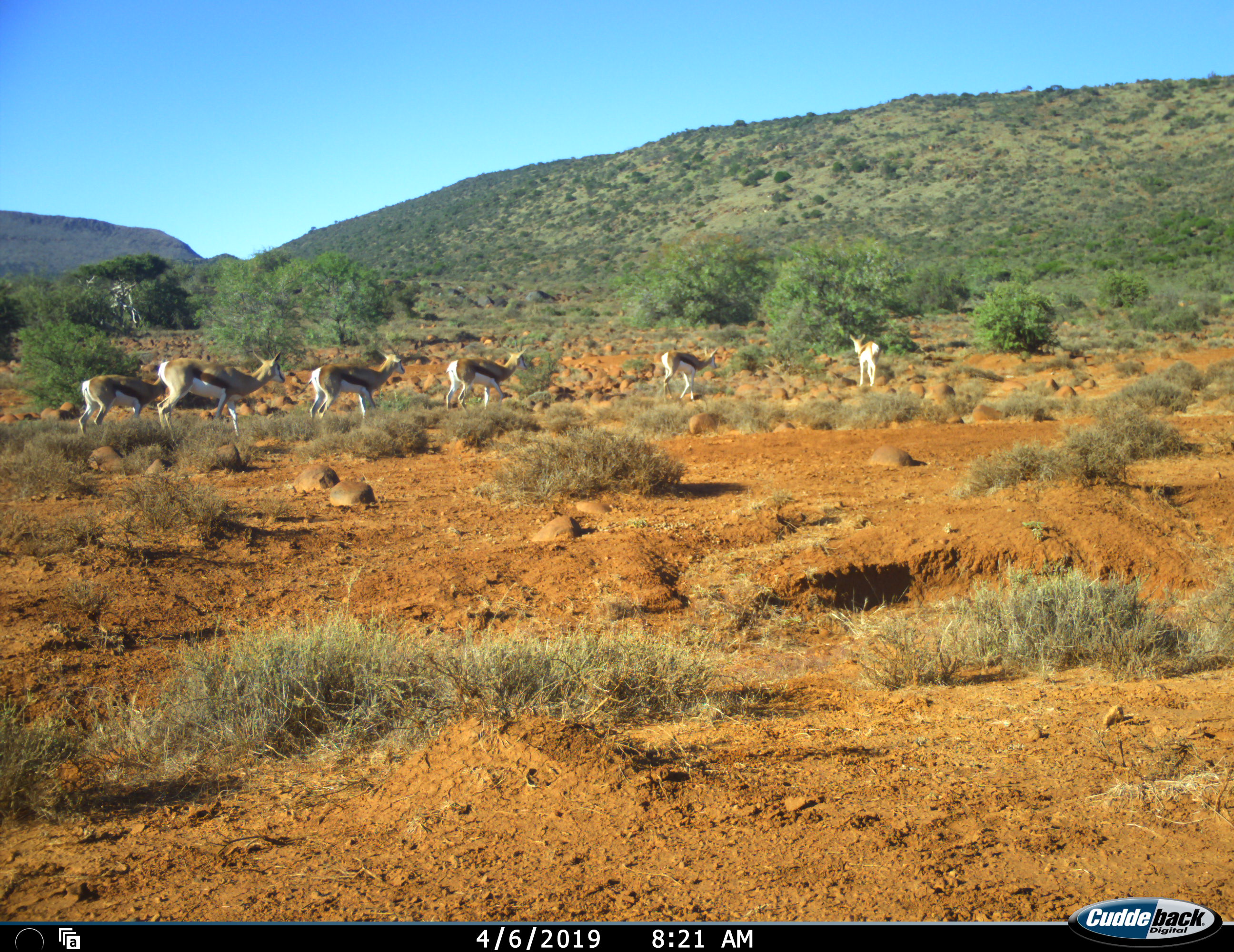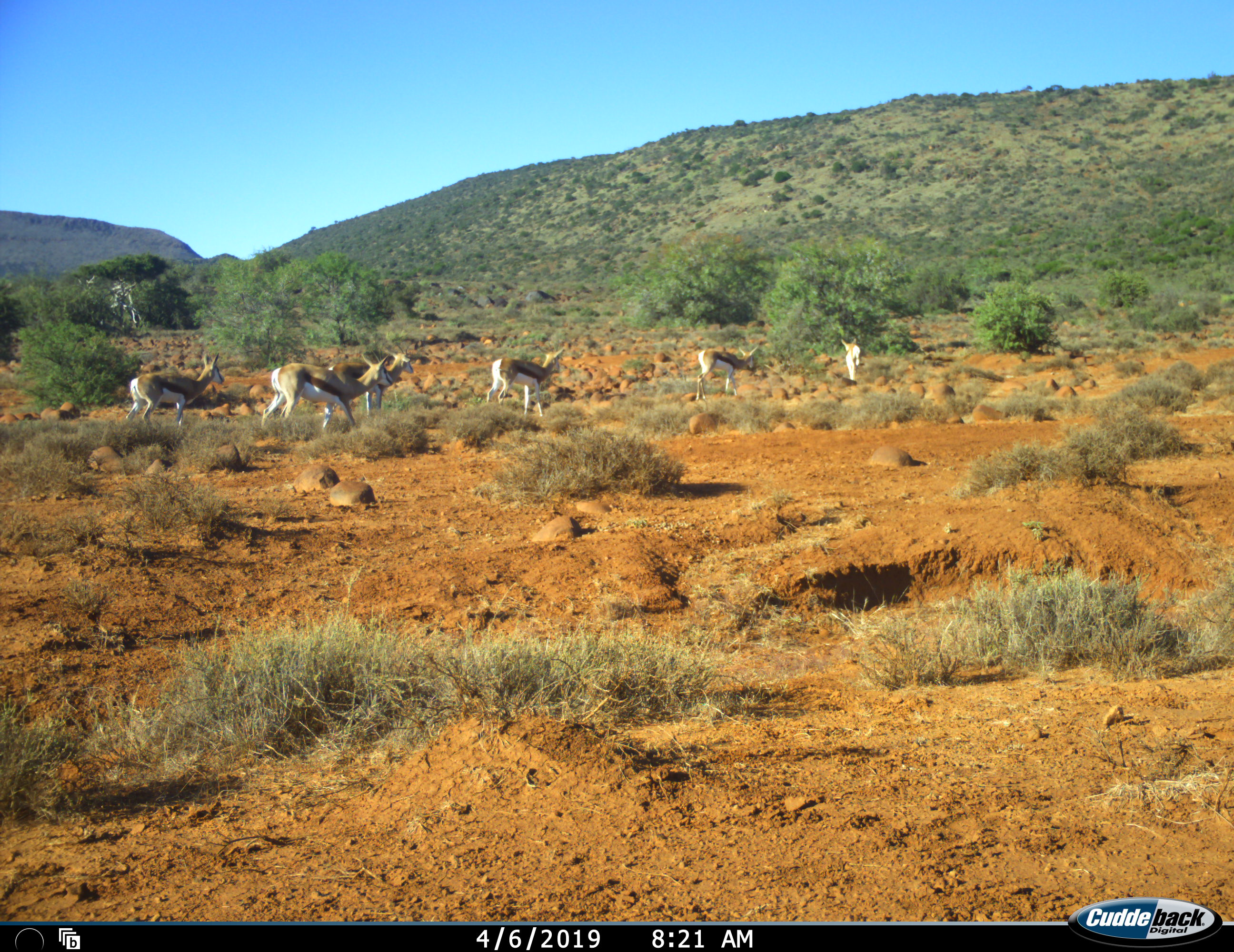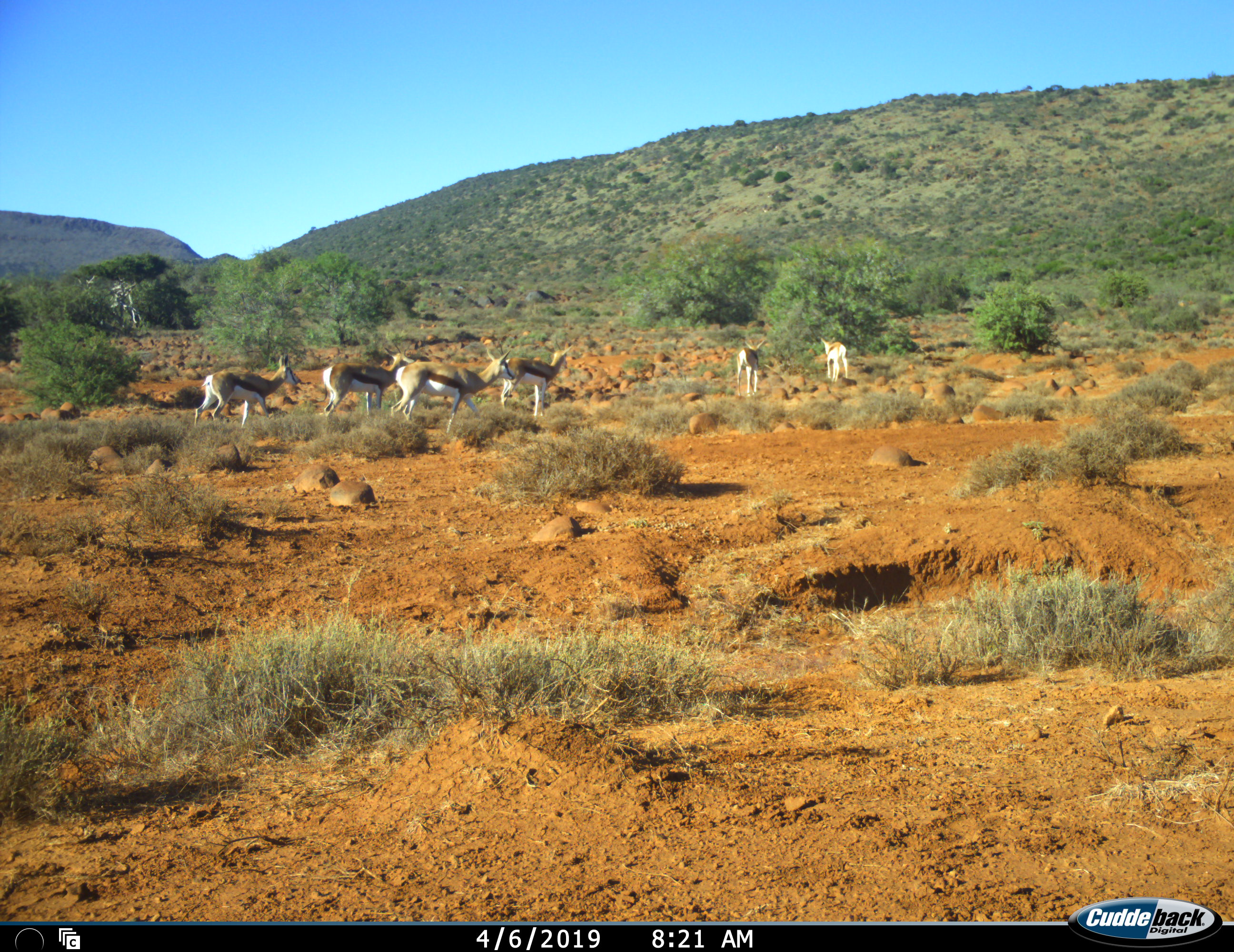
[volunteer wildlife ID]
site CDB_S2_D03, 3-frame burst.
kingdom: Animalia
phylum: Chordata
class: Mammalia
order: Artiodactyla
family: Bovidae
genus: Antidorcas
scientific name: Antidorcas marsupialis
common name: springbok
Springbok (Antidorcas marsupialis), count 6. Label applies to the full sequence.